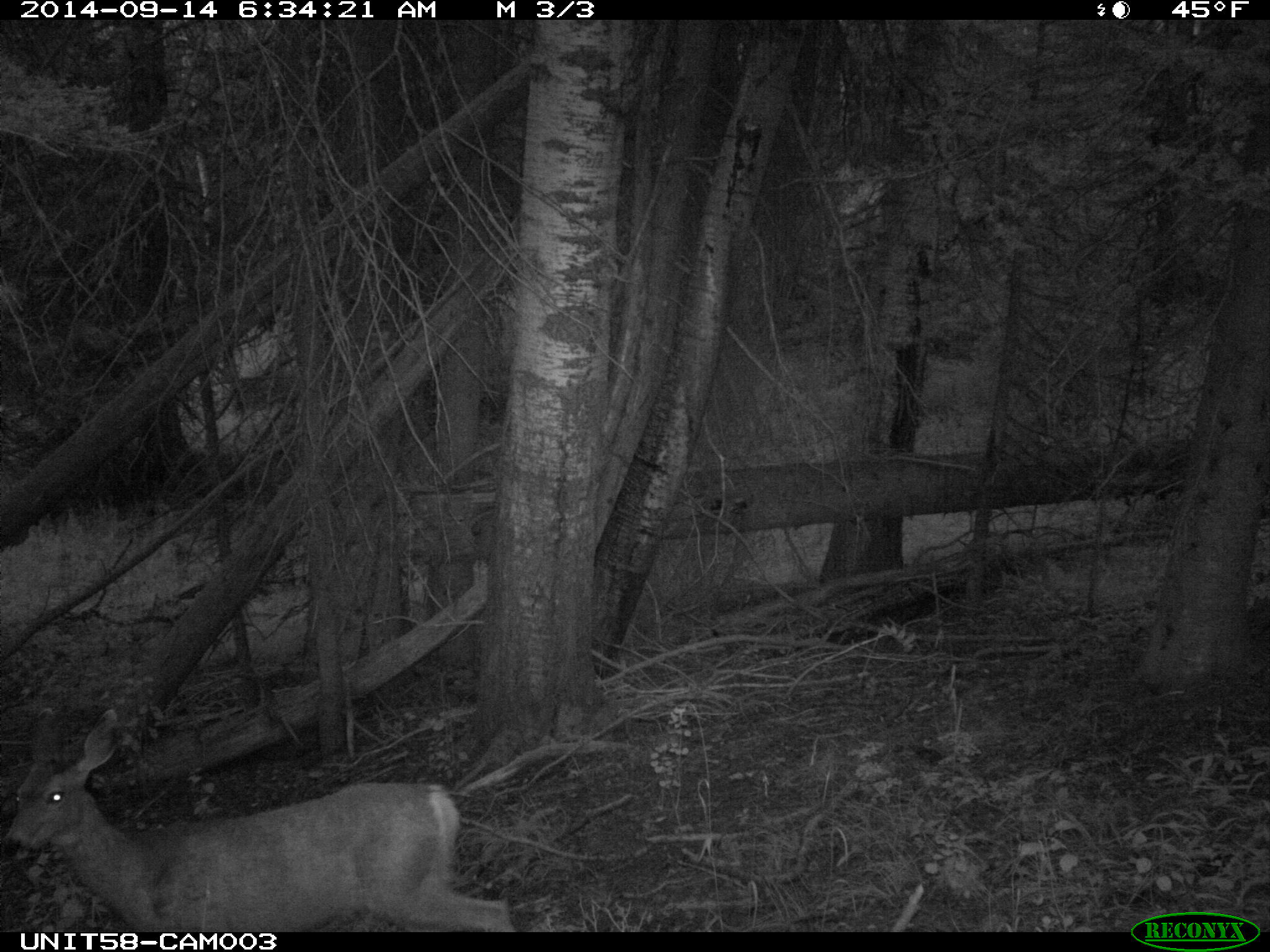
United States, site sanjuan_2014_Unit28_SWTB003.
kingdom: Animalia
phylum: Chordata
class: Mammalia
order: Artiodactyla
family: Cervidae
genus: Odocoileus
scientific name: Odocoileus hemionus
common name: mule deer